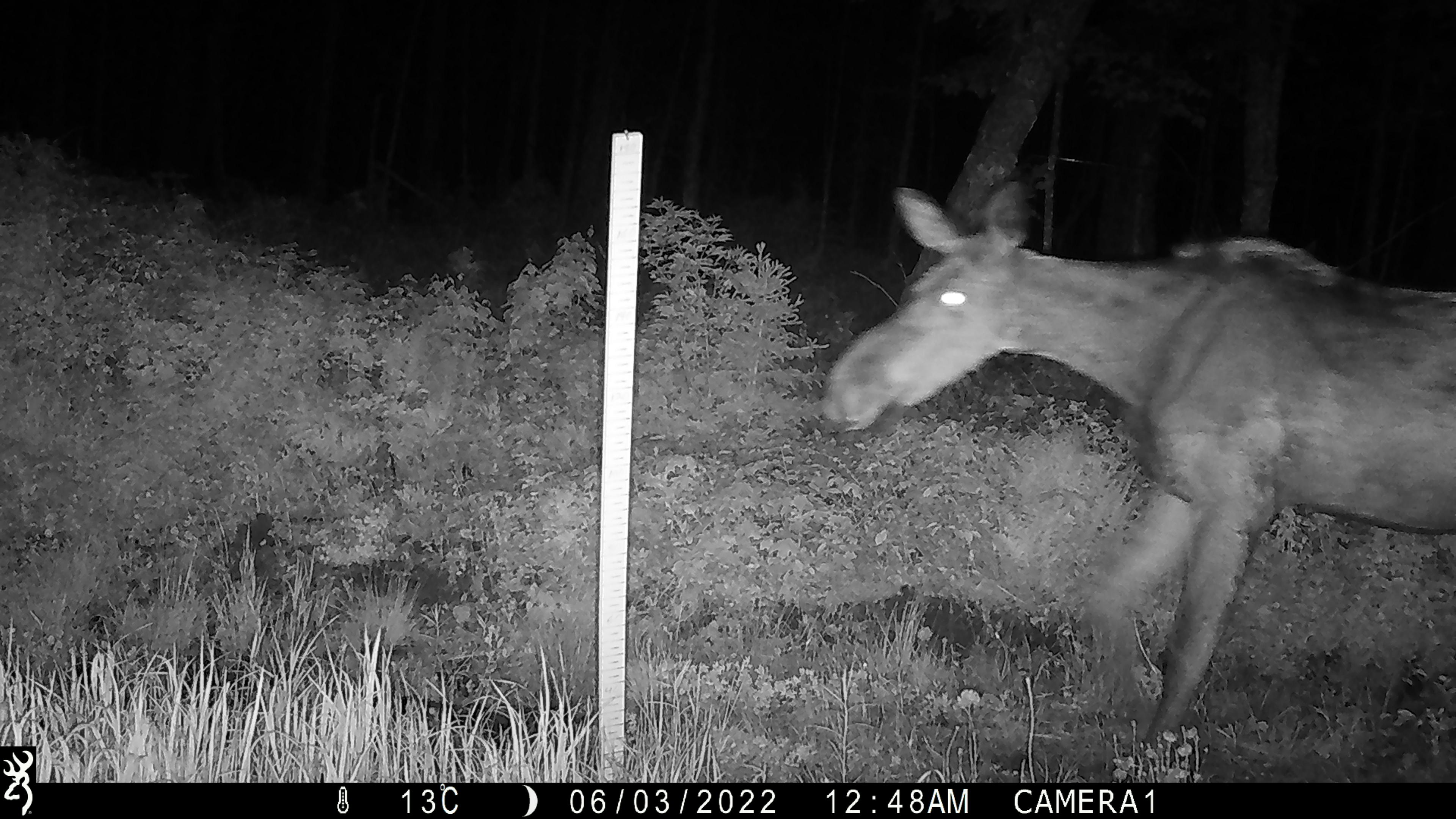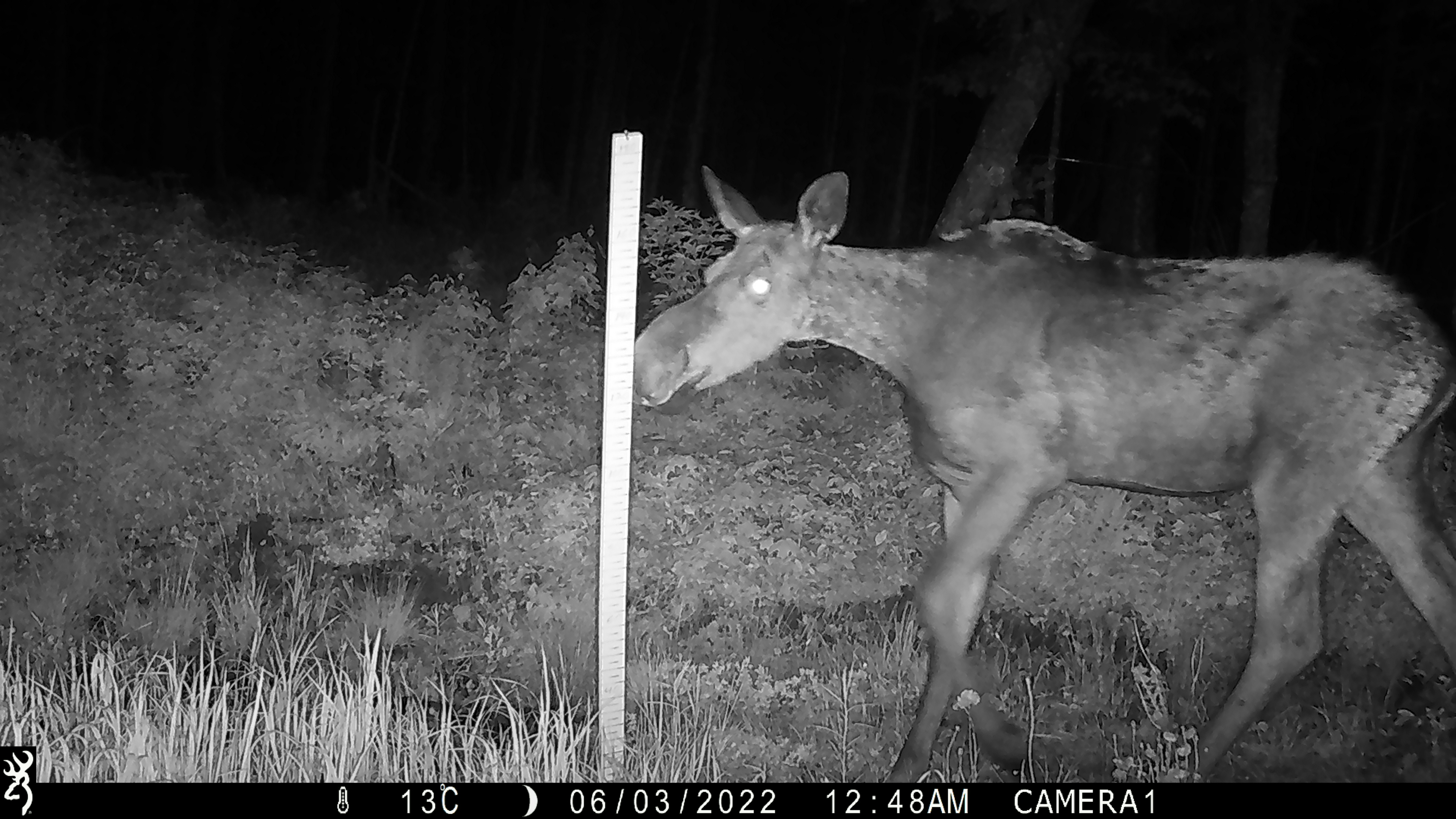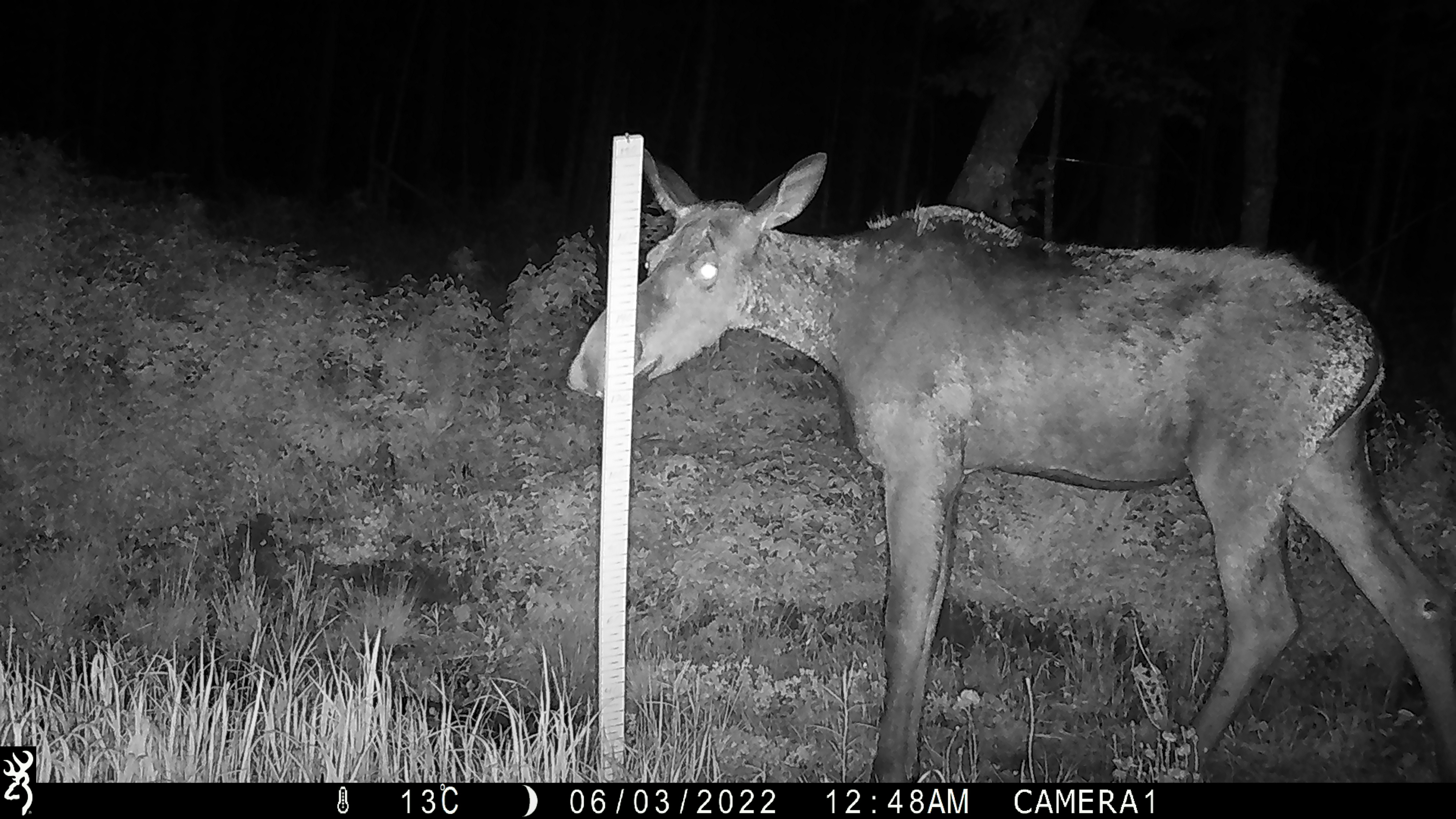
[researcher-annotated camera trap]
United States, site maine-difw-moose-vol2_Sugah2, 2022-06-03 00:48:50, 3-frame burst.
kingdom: Animalia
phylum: Chordata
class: Mammalia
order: Artiodactyla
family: Cervidae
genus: Alces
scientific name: Alces alces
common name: moose